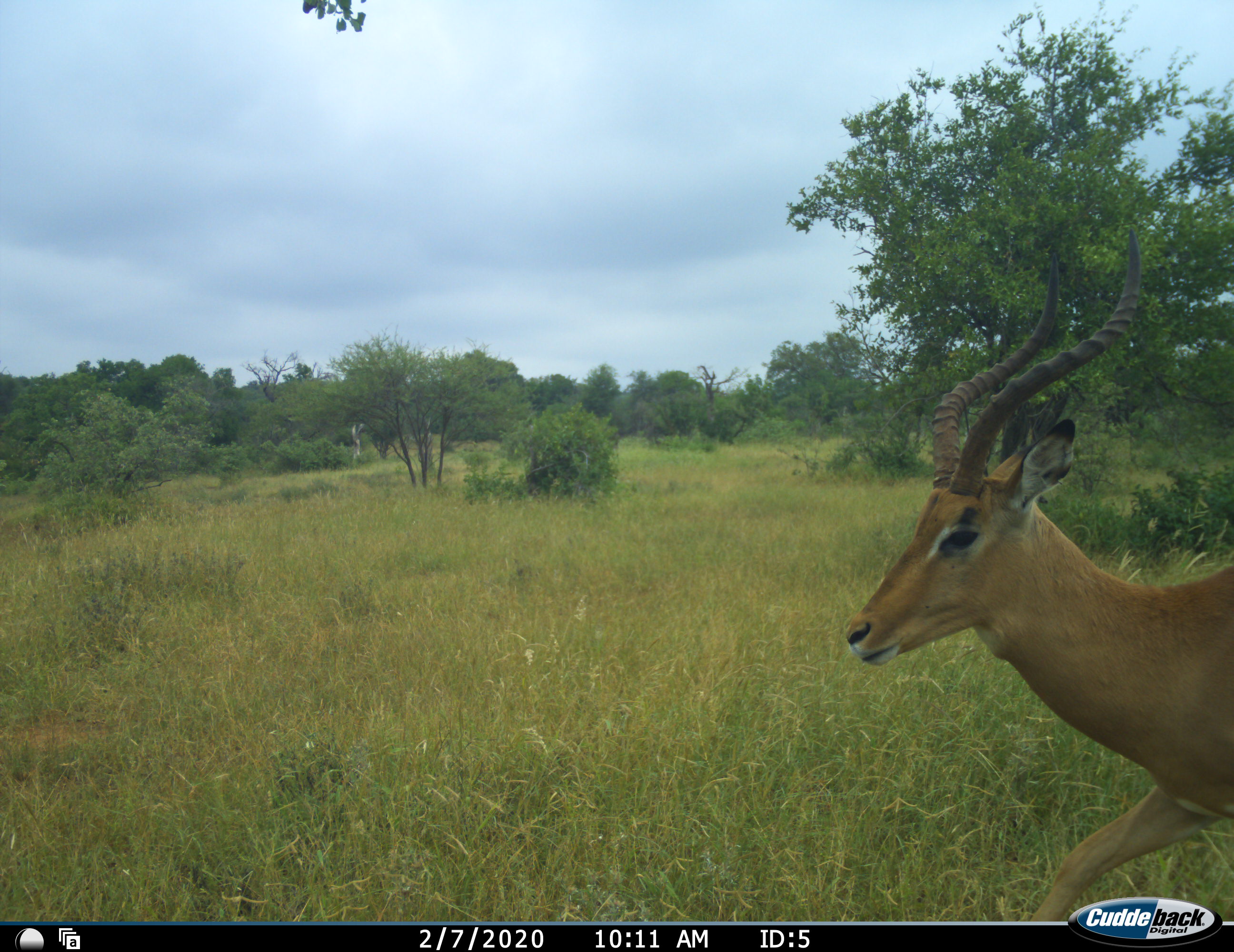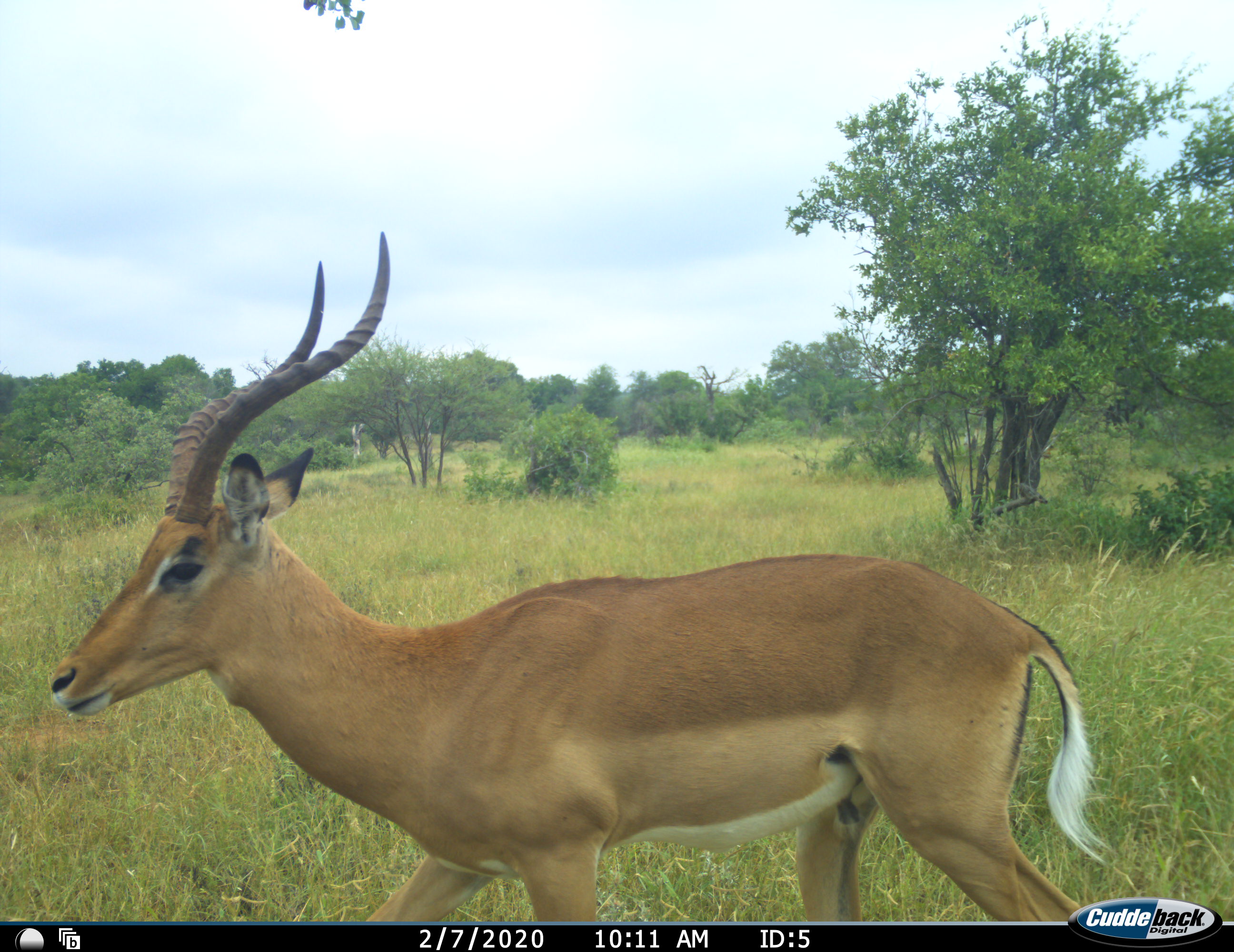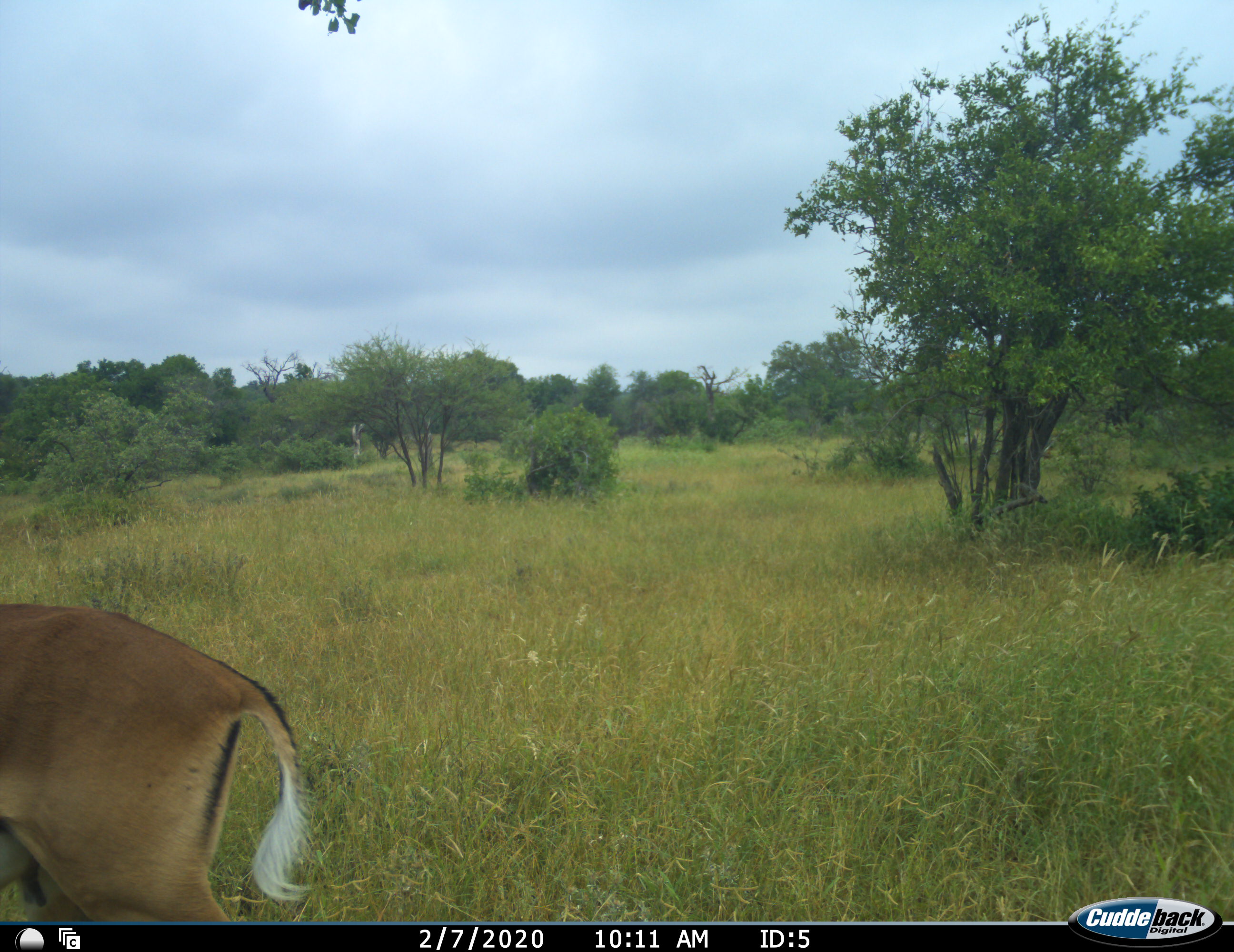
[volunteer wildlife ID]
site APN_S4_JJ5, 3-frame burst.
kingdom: Animalia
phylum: Chordata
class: Mammalia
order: Artiodactyla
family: Bovidae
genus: Aepyceros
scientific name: Aepyceros melampus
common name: impala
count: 1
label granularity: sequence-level